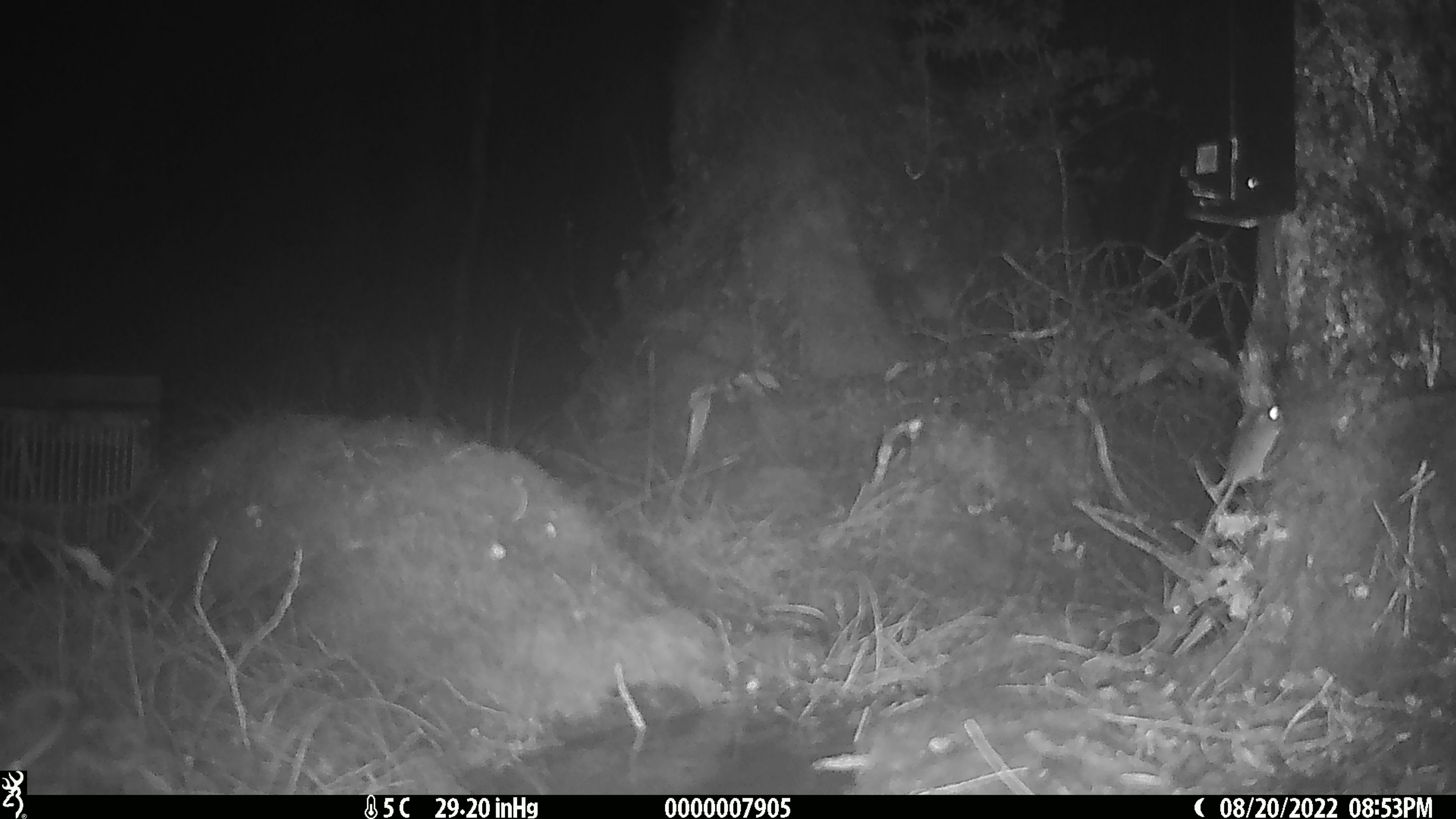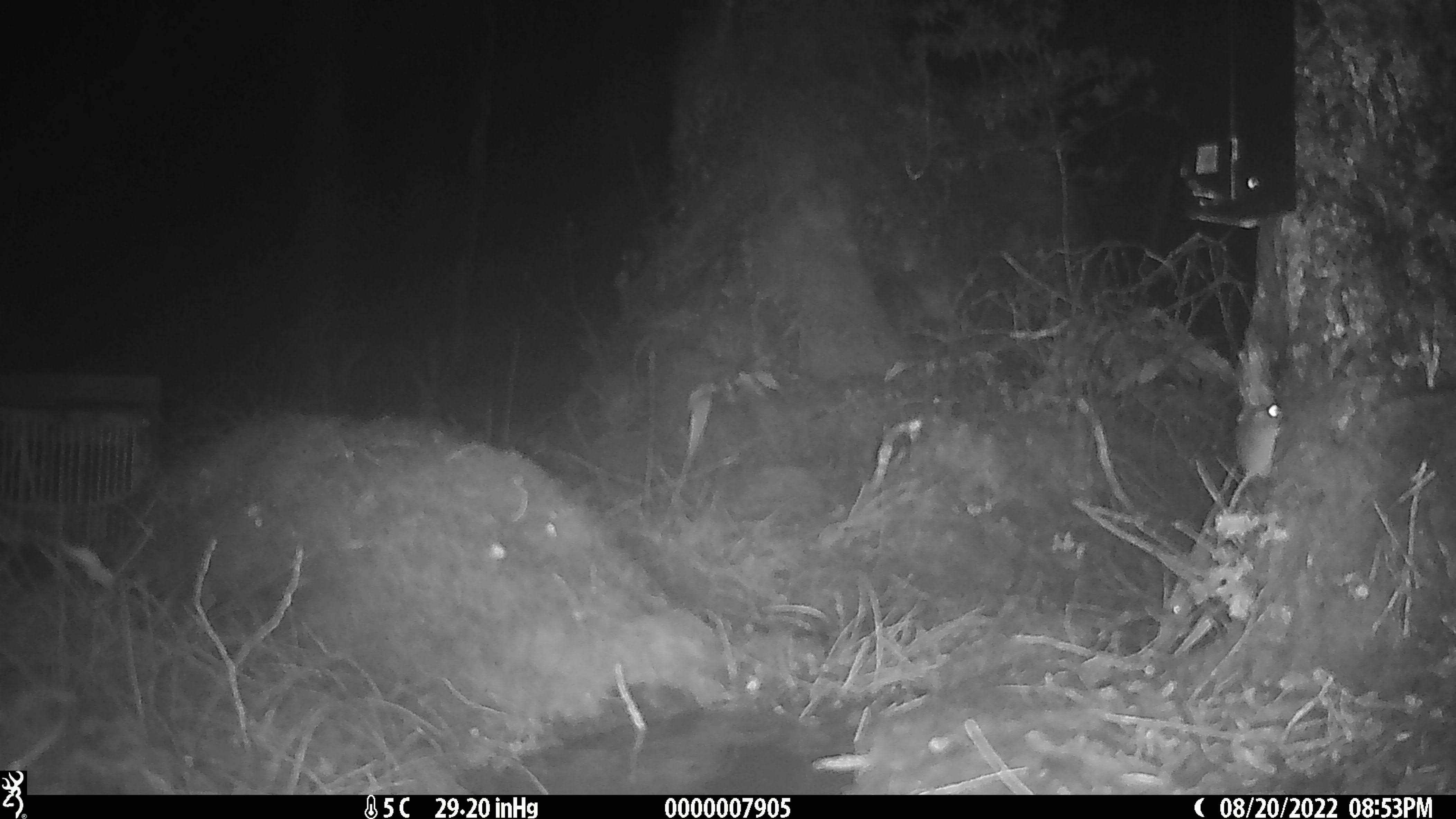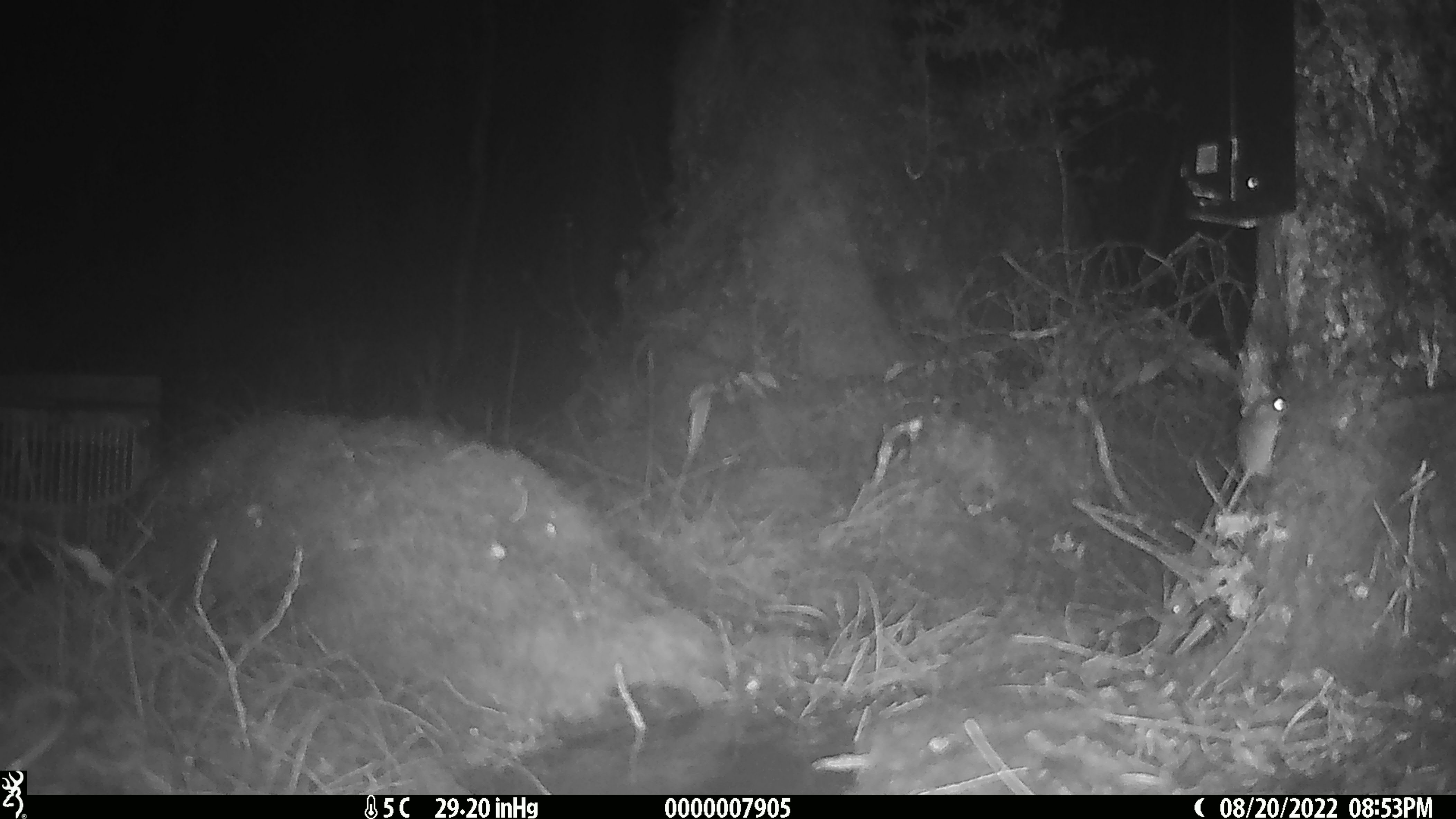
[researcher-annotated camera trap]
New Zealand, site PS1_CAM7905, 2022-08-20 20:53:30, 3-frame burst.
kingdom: Animalia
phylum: Chordata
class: Mammalia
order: Rodentia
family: Muridae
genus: Mus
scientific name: Mus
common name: mouse